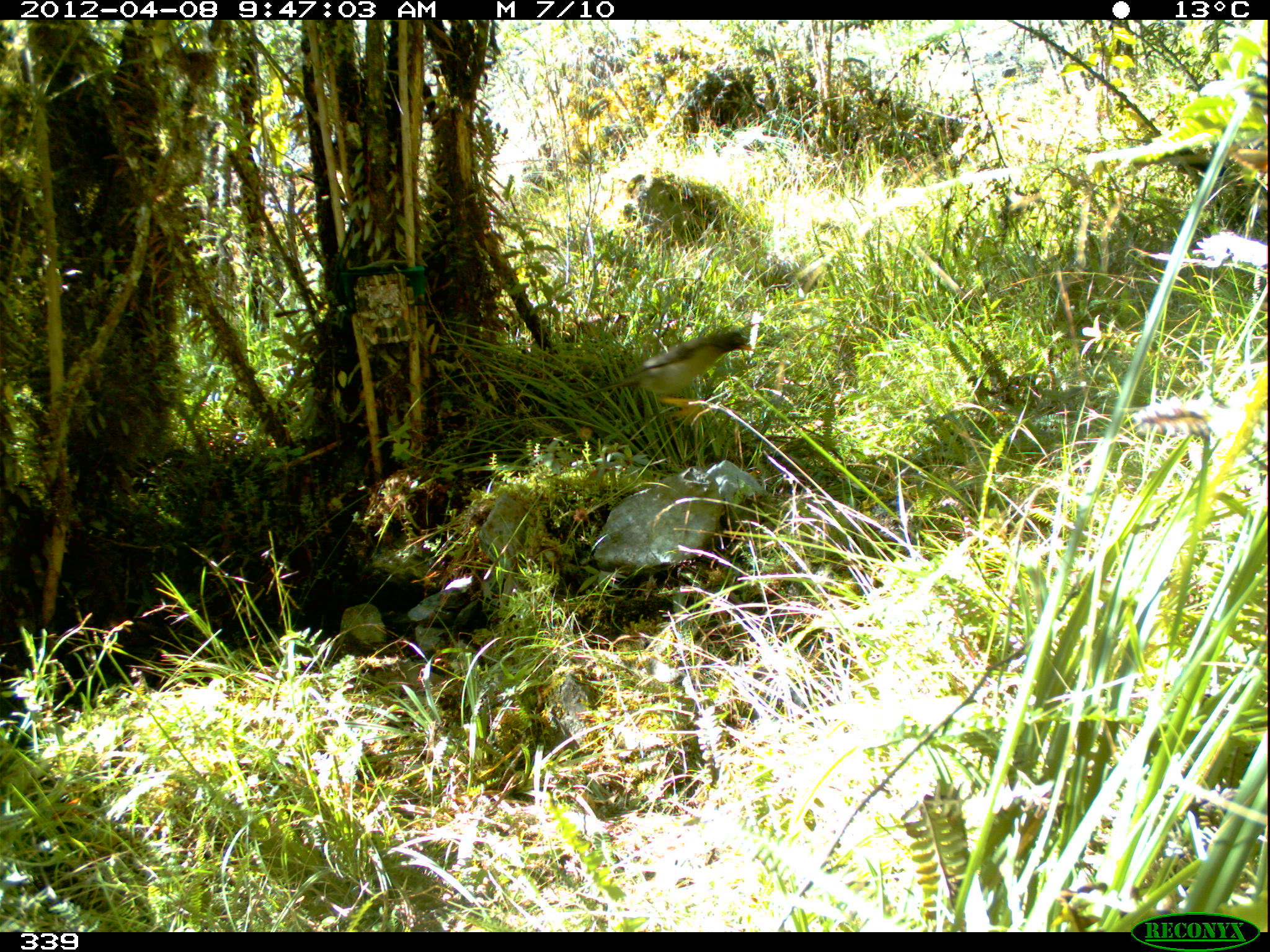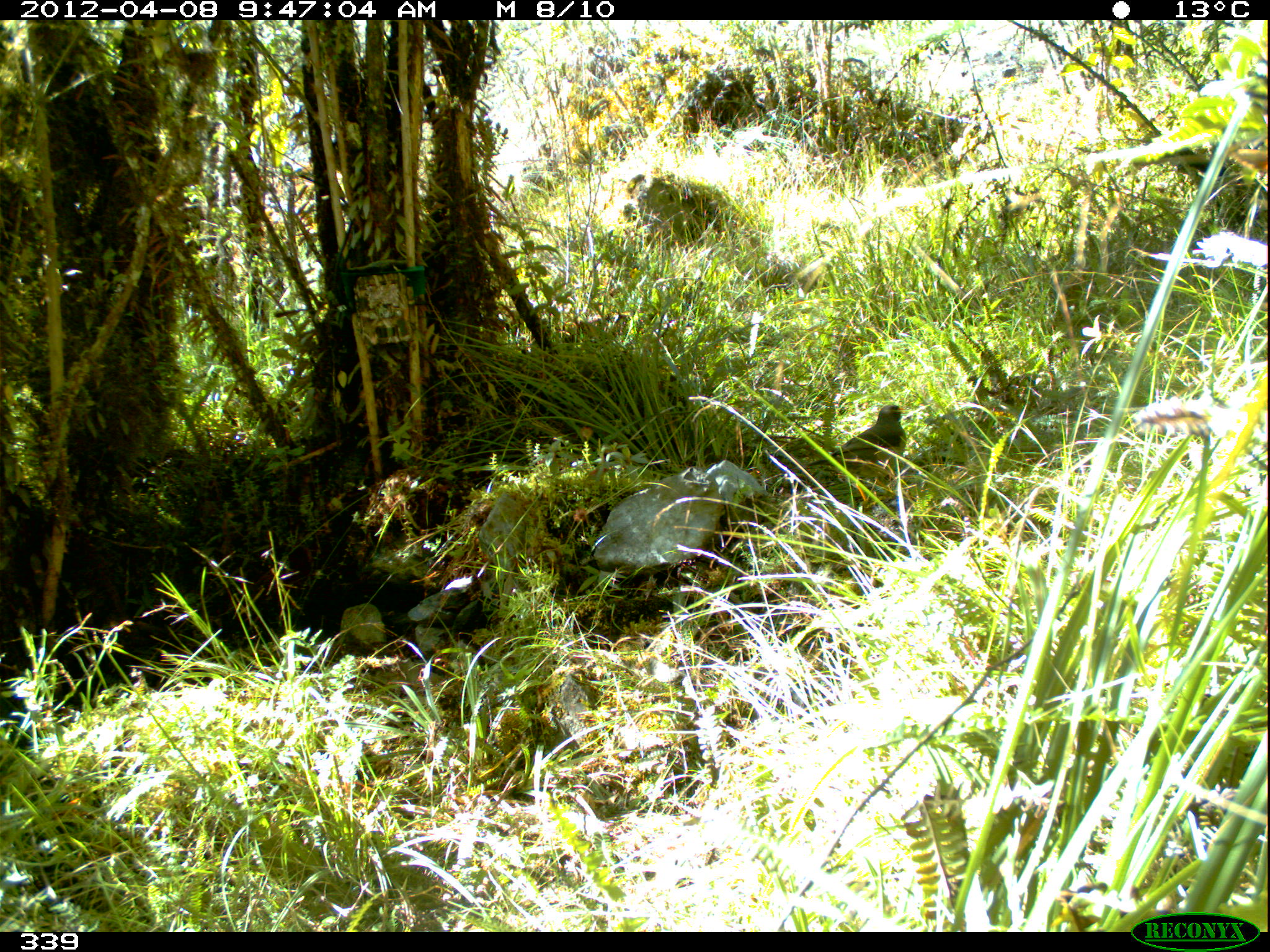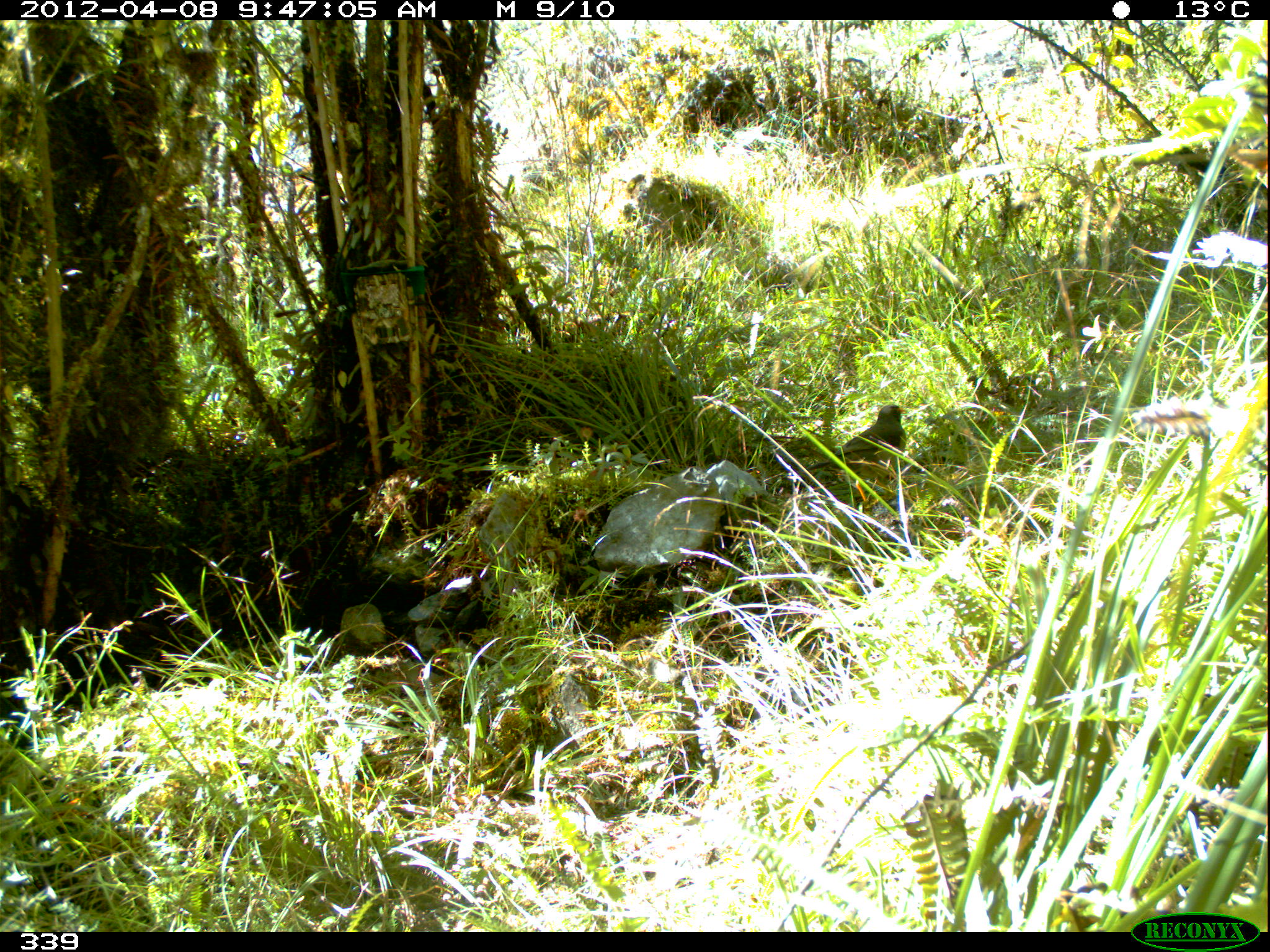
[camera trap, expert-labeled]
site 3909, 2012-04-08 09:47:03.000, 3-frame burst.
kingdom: Animalia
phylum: Chordata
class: Aves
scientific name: Aves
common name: bird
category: unknown bird